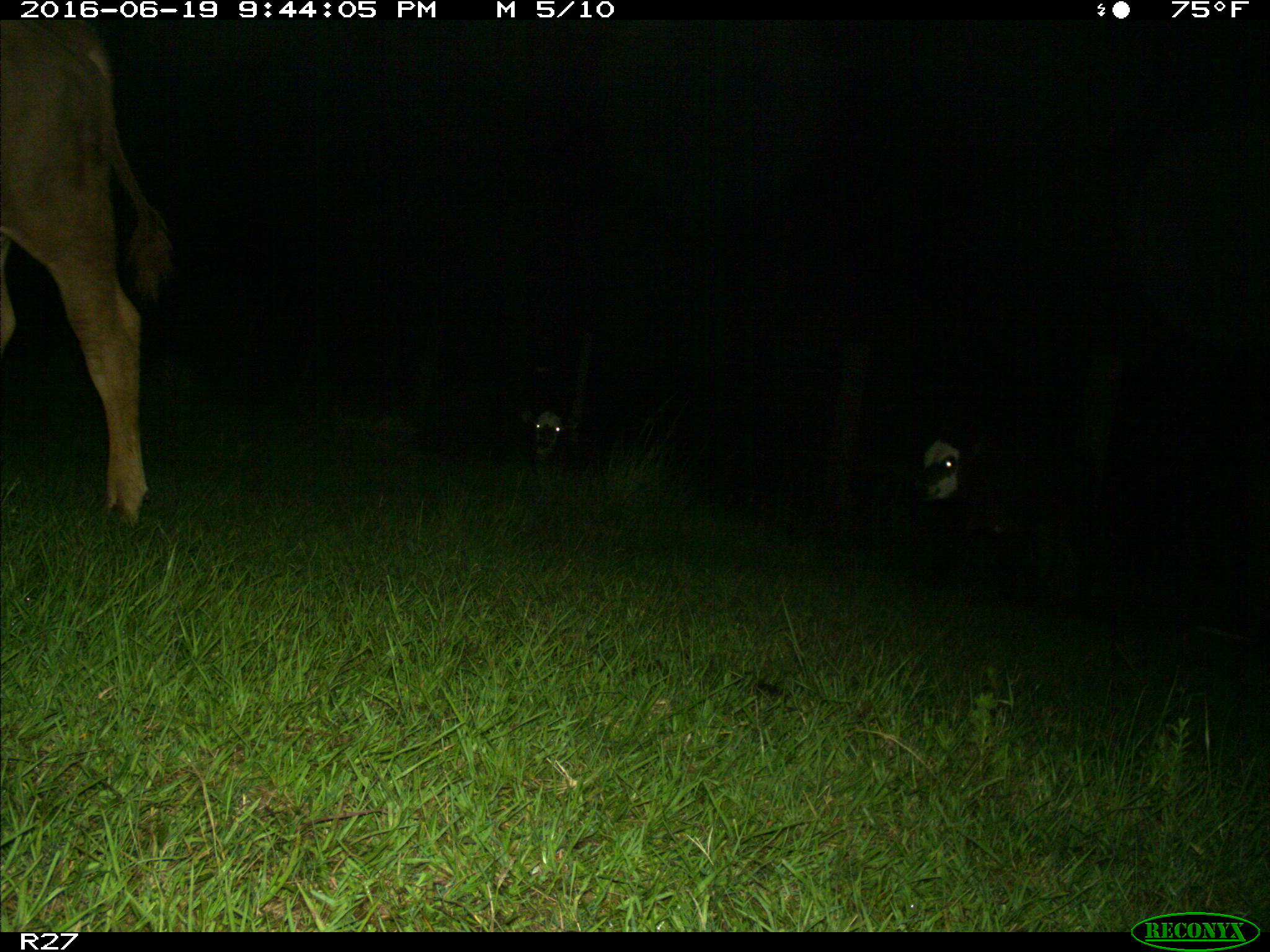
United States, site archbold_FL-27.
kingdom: Animalia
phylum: Chordata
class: Mammalia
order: Artiodactyla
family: Bovidae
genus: Bos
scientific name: Bos taurus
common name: domestic cow